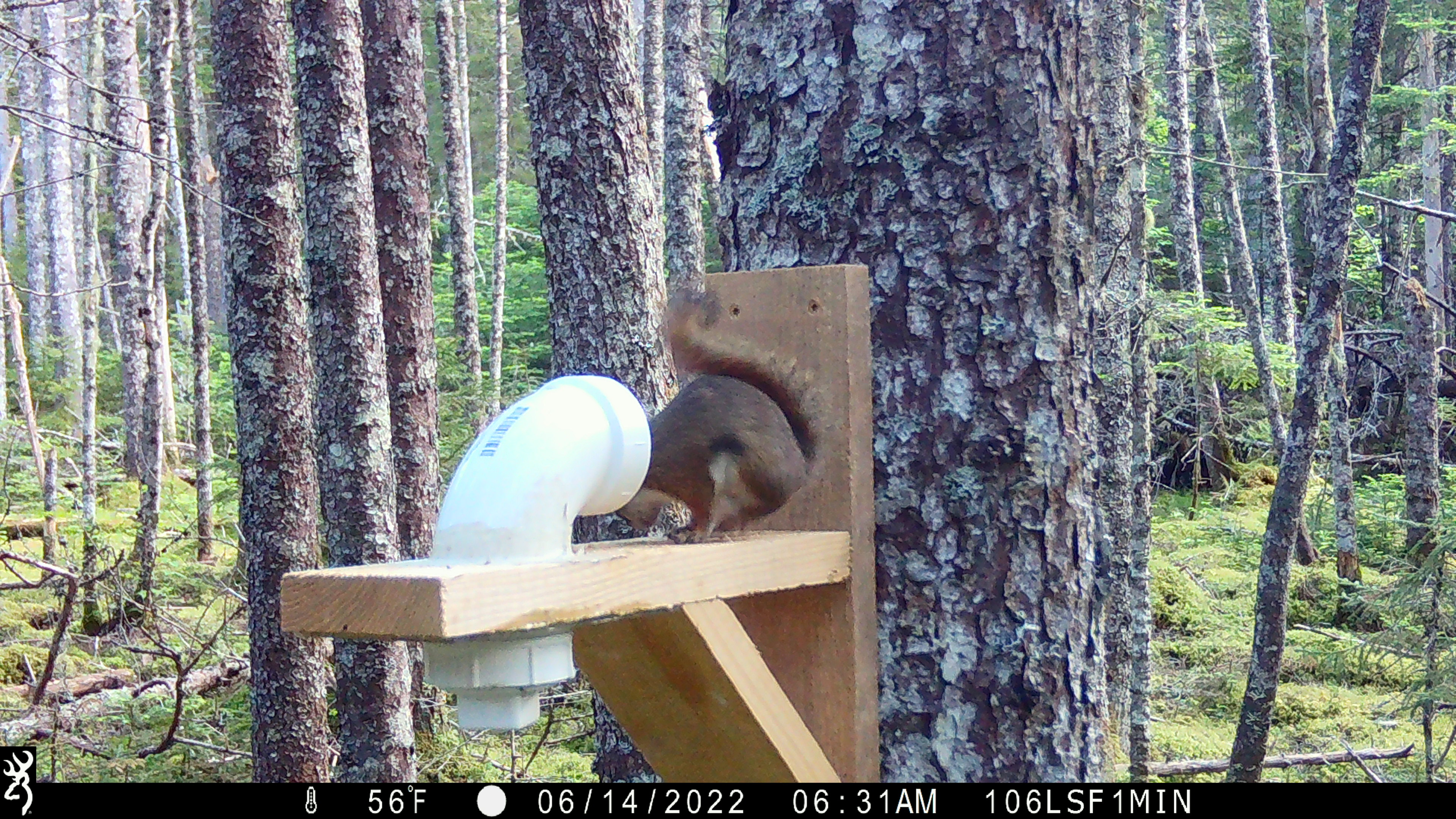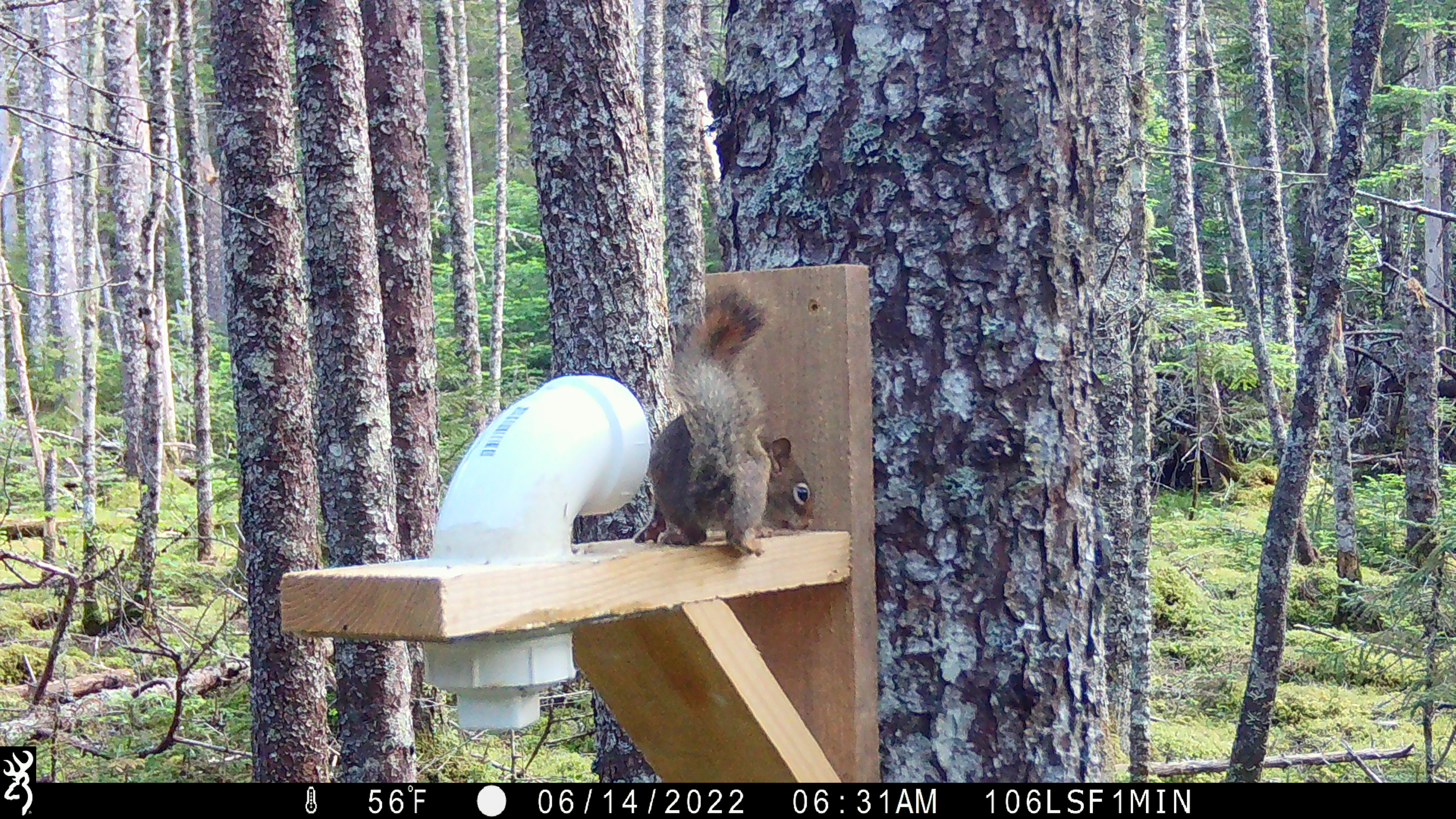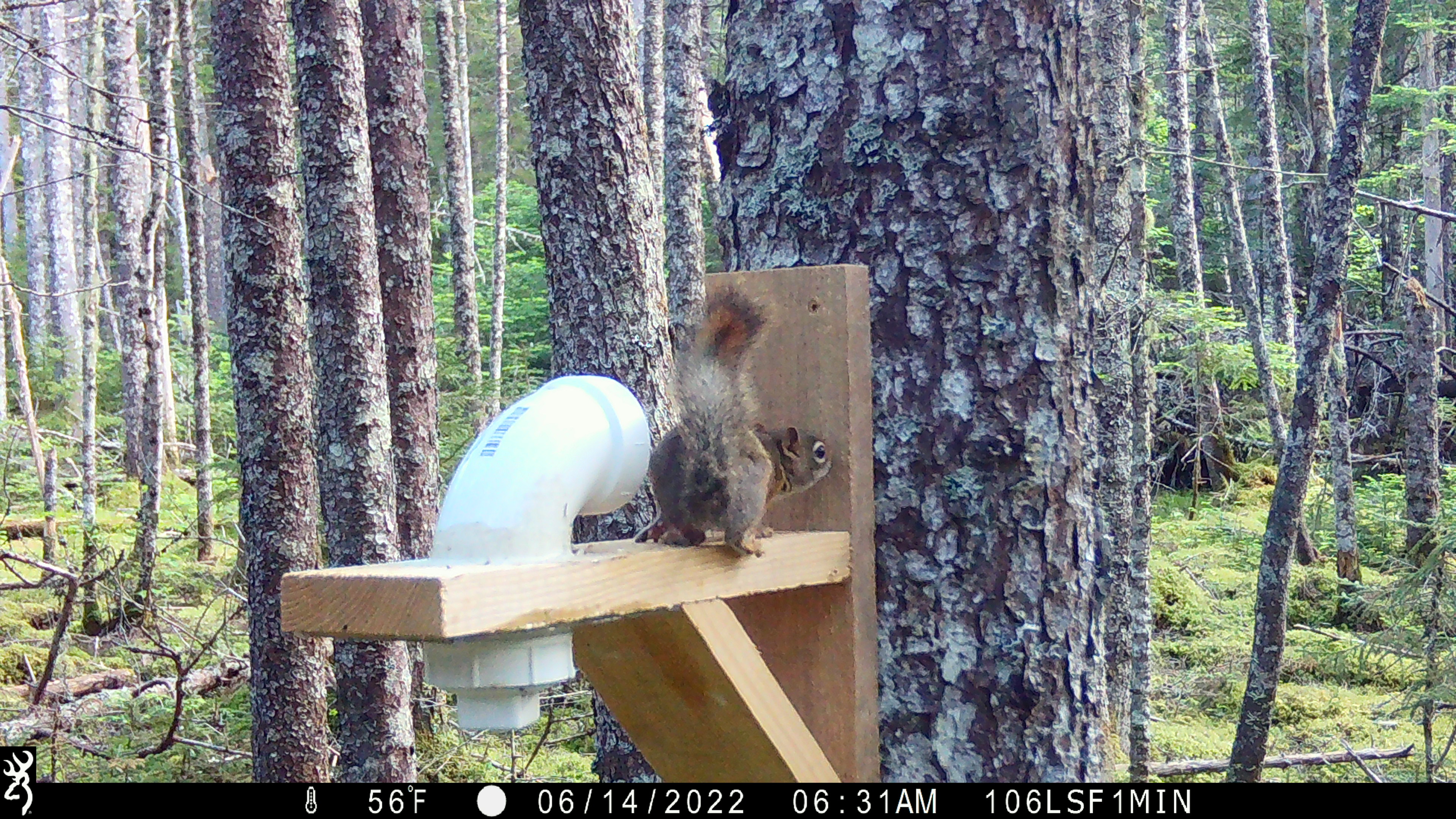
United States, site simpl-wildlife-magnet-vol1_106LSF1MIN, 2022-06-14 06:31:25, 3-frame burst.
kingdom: Animalia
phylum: Chordata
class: Mammalia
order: Rodentia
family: Sciuridae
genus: Tamiasciurus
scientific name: Tamiasciurus hudsonicus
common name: red squirrel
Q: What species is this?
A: Red squirrel (Tamiasciurus hudsonicus).